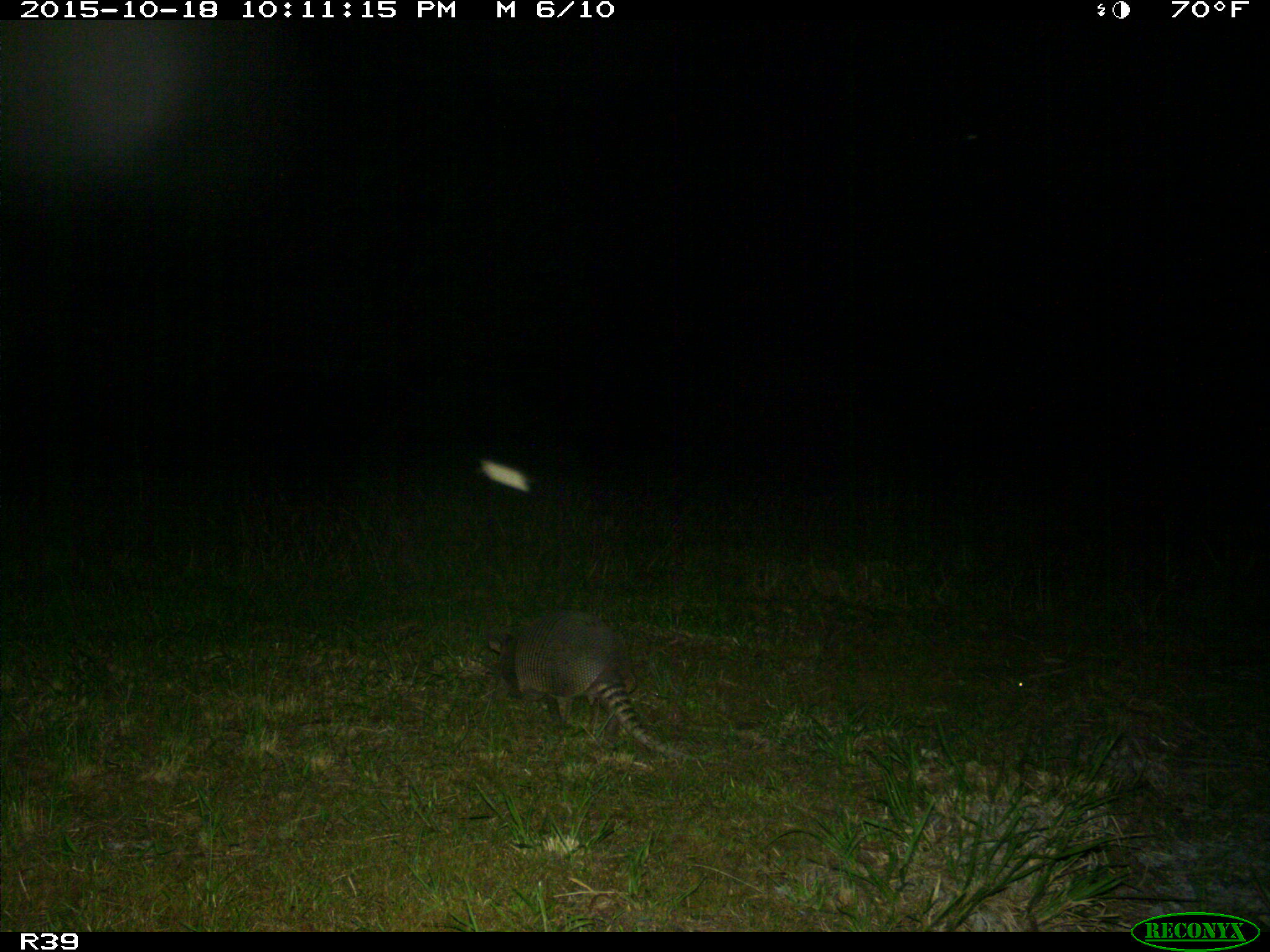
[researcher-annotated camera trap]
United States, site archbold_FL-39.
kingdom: Animalia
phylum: Chordata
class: Mammalia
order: Cingulata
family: Dasypodidae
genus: Dasypus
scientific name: Dasypus novemcinctus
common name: nine-banded armadillo